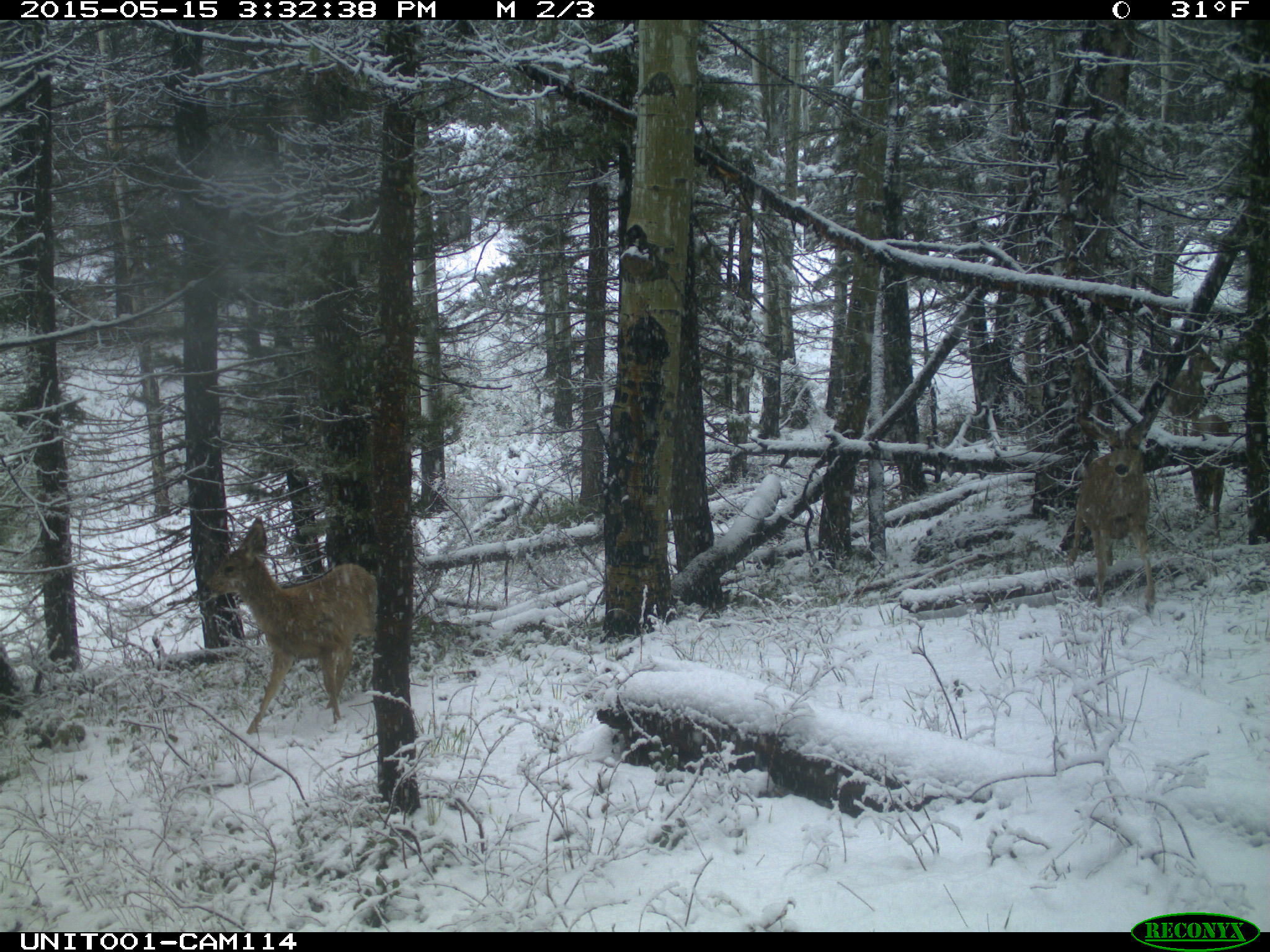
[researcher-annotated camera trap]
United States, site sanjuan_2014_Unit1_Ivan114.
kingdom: Animalia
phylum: Chordata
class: Mammalia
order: Artiodactyla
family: Cervidae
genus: Odocoileus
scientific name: Odocoileus hemionus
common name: mule deer